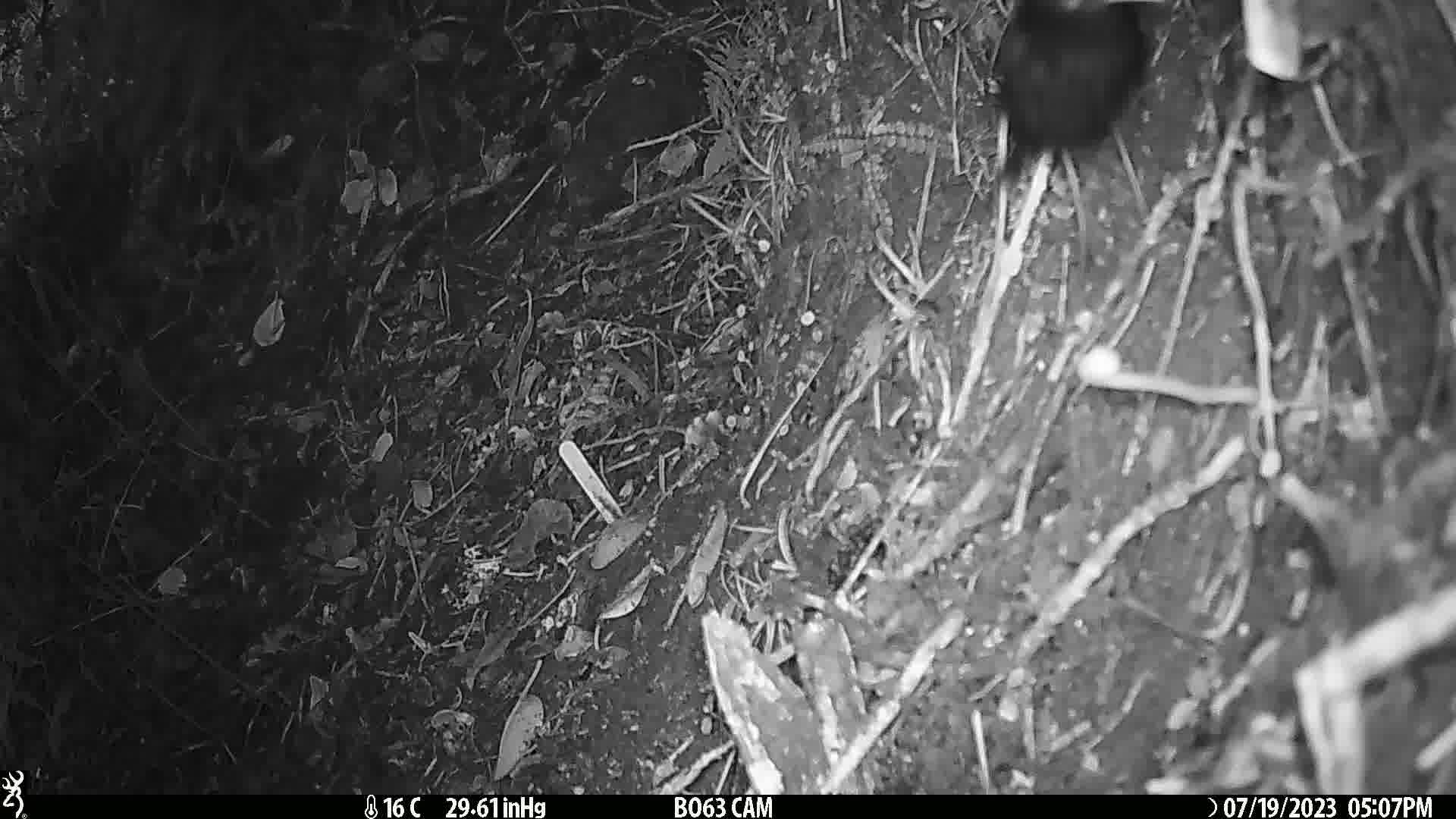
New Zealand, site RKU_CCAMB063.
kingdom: Animalia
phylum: Chordata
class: Aves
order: Passeriformes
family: Turdidae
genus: Turdus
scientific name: Turdus merula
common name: eurasian blackbird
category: blackbird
Blackbird (eurasian blackbird) (Turdus merula).